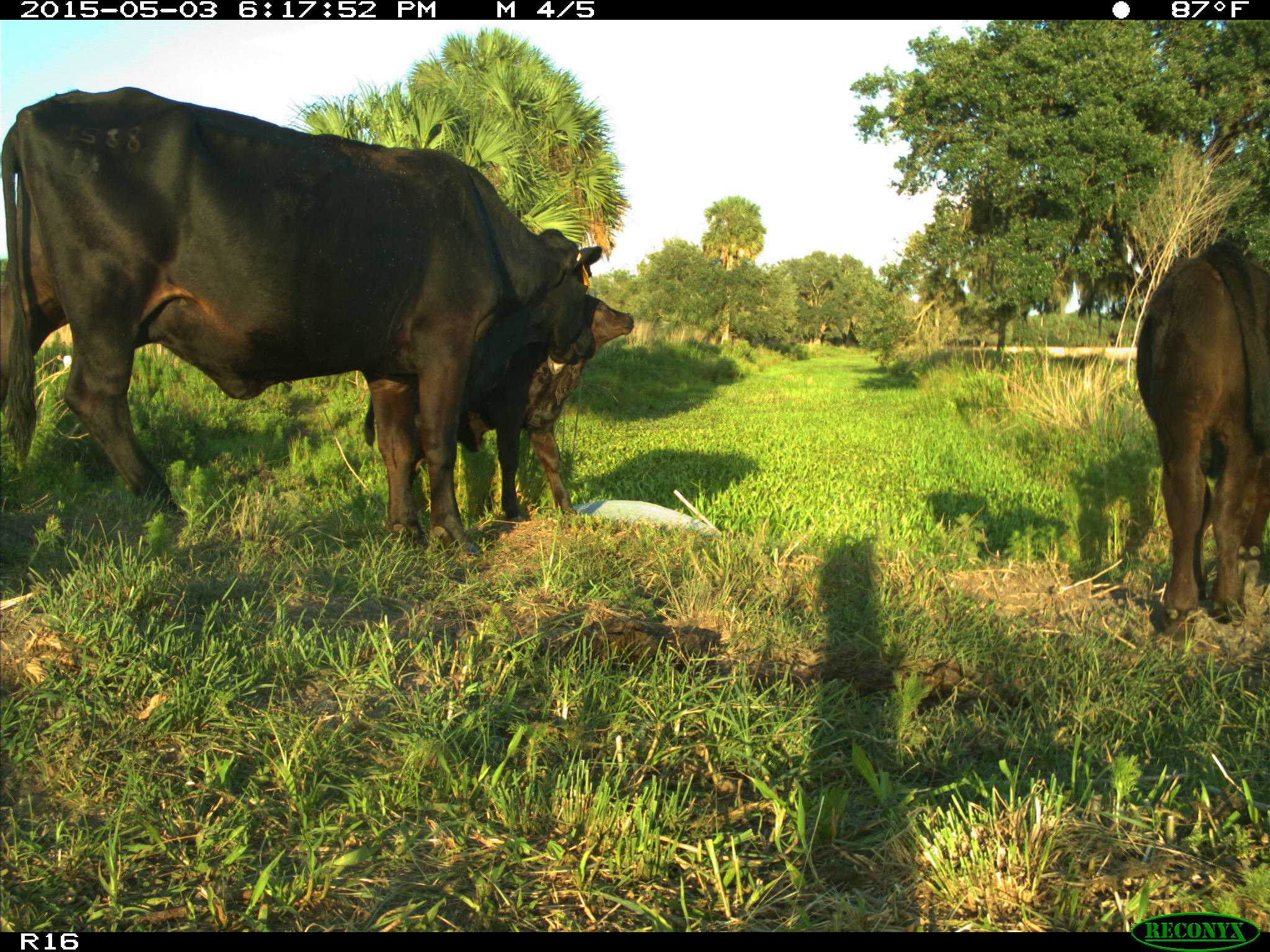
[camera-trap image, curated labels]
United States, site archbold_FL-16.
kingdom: Animalia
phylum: Chordata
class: Mammalia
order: Artiodactyla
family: Bovidae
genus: Bos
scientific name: Bos taurus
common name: domestic cow